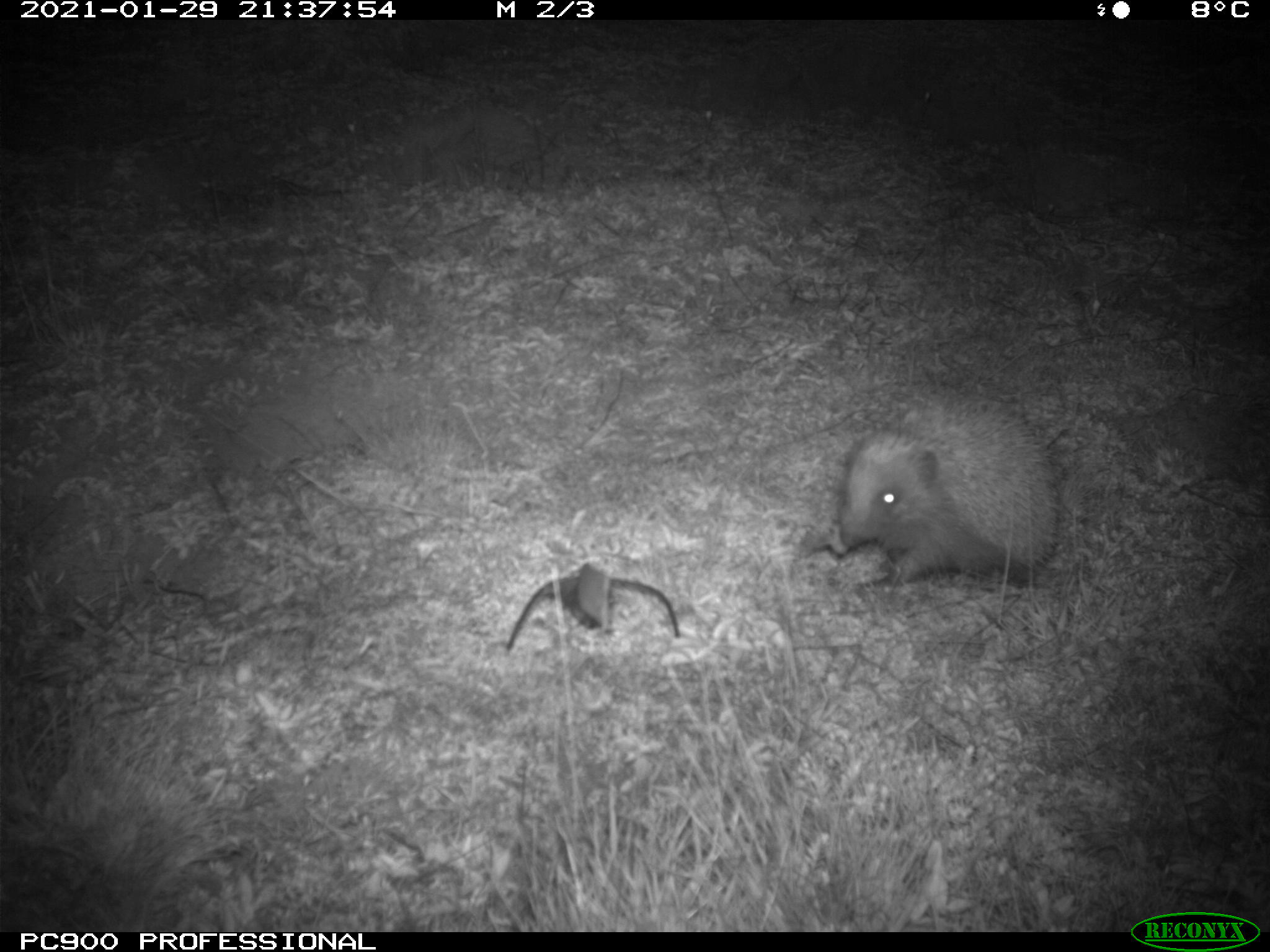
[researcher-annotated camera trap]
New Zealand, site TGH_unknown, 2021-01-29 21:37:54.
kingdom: Animalia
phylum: Chordata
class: Mammalia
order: Eulipotyphla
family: Erinaceidae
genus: Erinaceus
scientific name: Erinaceus europaeus europaeus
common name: european hedgehog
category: hedgehog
Hedgehog (european hedgehog) (Erinaceus europaeus europaeus).